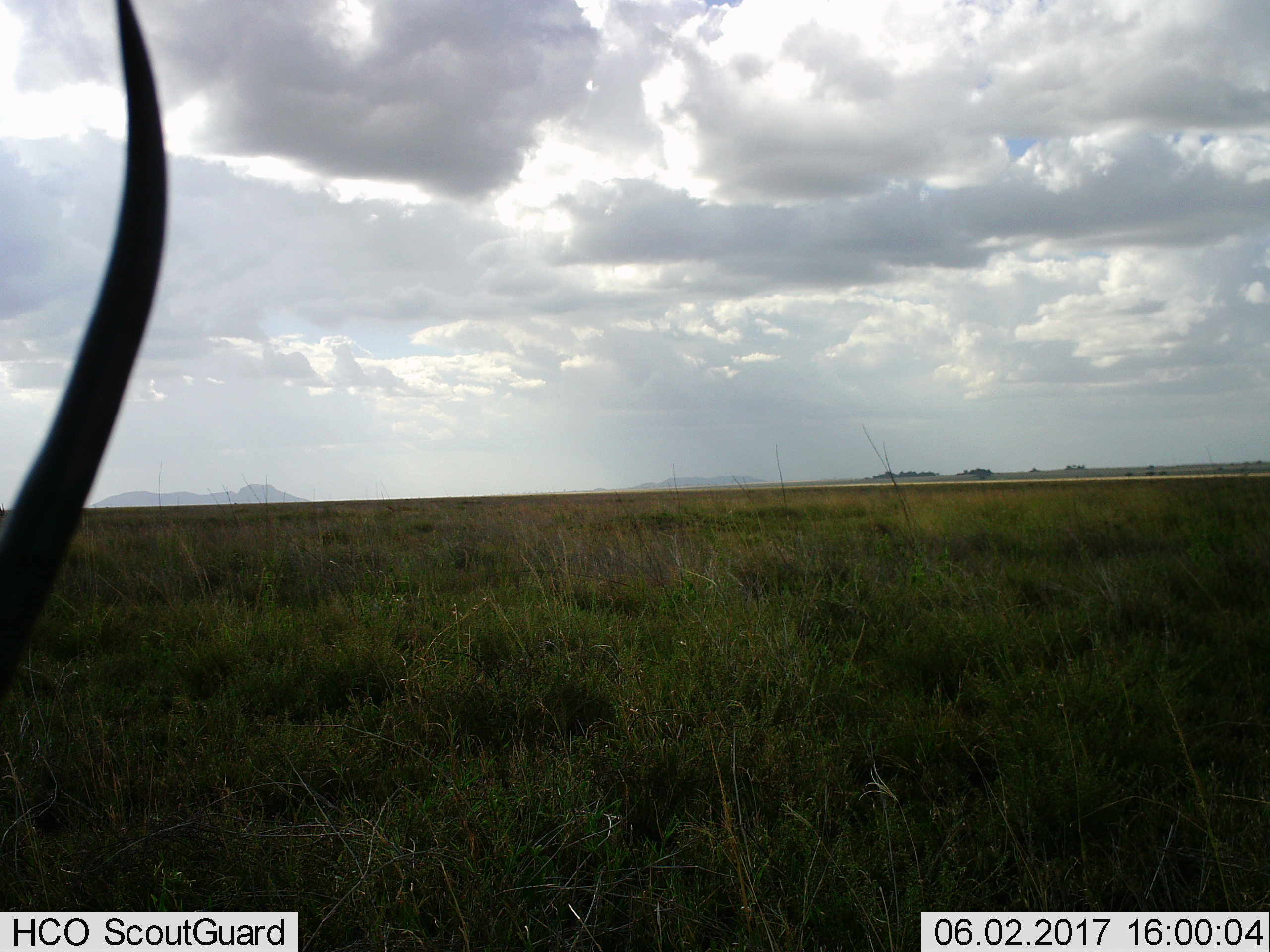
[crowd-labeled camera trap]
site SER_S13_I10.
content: unidentified animal